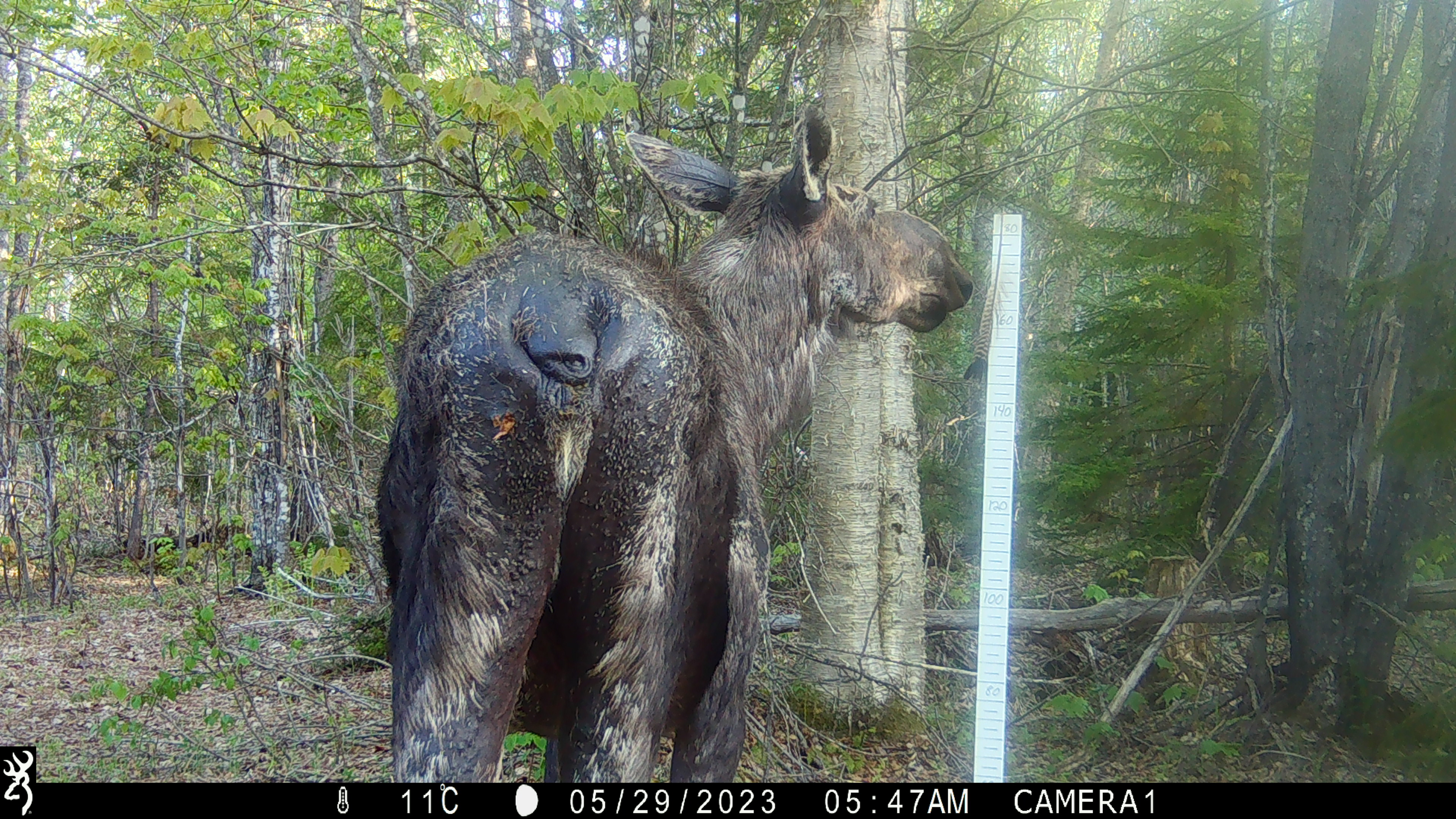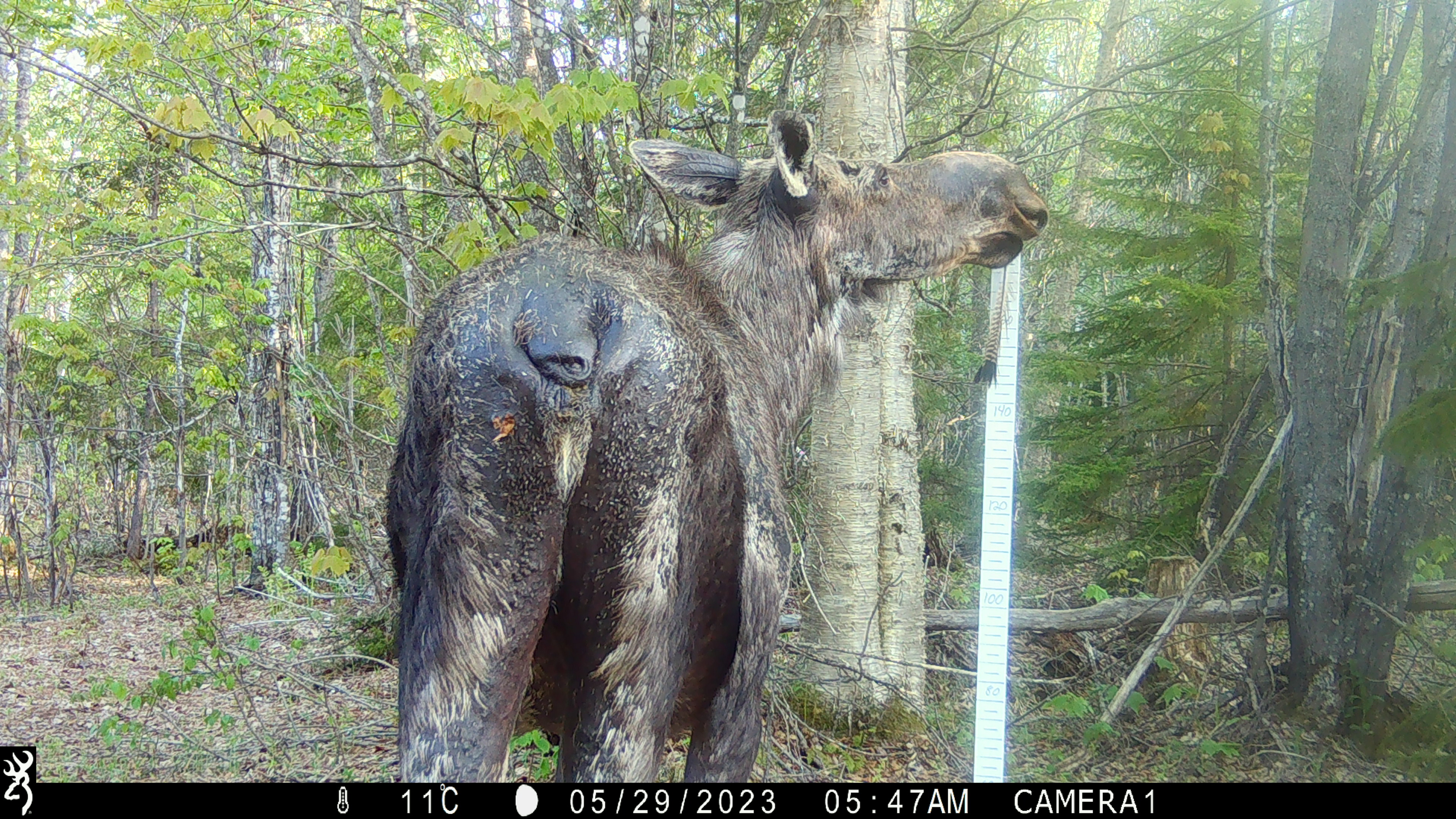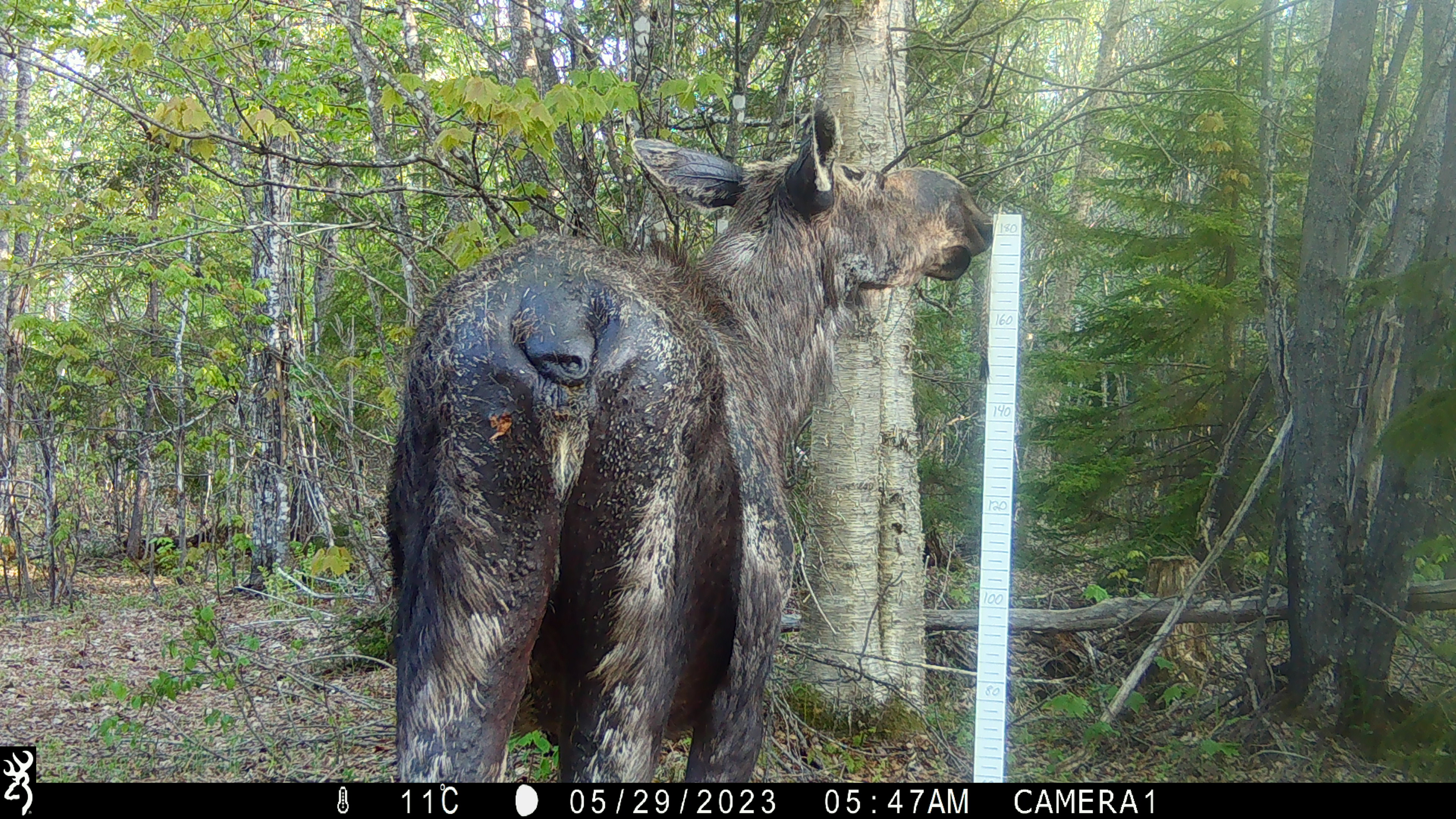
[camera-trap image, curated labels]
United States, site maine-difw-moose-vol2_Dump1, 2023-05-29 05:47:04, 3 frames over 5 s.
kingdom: Animalia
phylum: Chordata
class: Mammalia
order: Artiodactyla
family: Cervidae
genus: Alces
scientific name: Alces alces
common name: moose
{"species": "moose (Alces alces)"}